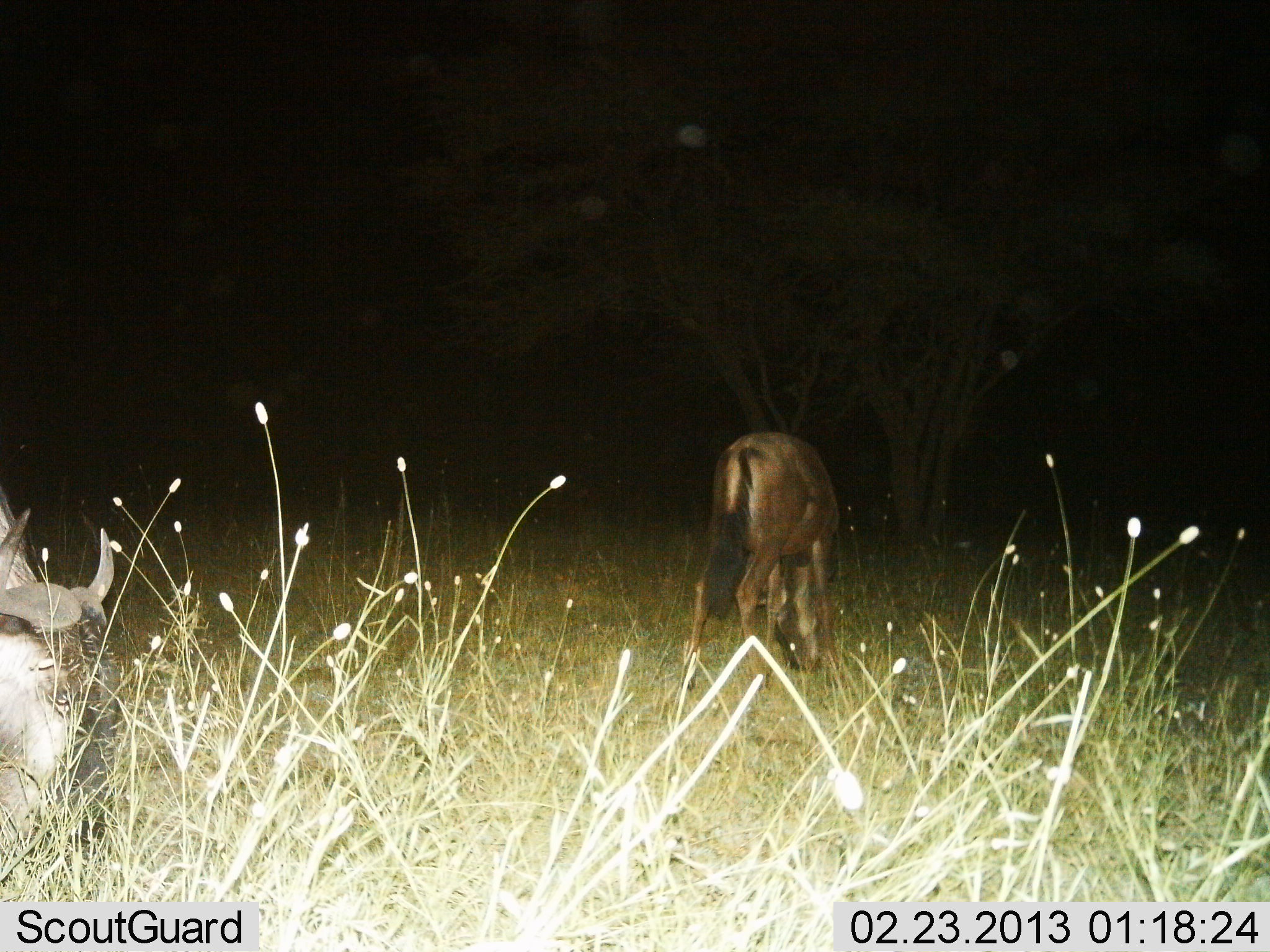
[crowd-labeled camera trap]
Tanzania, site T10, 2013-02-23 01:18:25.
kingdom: Animalia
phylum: Chordata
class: Mammalia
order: Artiodactyla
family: Bovidae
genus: Connochaetes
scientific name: Connochaetes taurinus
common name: blue wildebeest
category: wildebeest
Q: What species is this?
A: Wildebeest (blue wildebeest) (Connochaetes taurinus).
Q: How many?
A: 2.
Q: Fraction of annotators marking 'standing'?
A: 37%.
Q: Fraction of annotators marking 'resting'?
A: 7%.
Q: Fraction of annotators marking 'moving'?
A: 0%.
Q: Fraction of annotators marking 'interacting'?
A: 0%.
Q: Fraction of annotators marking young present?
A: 3%.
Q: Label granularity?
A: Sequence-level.